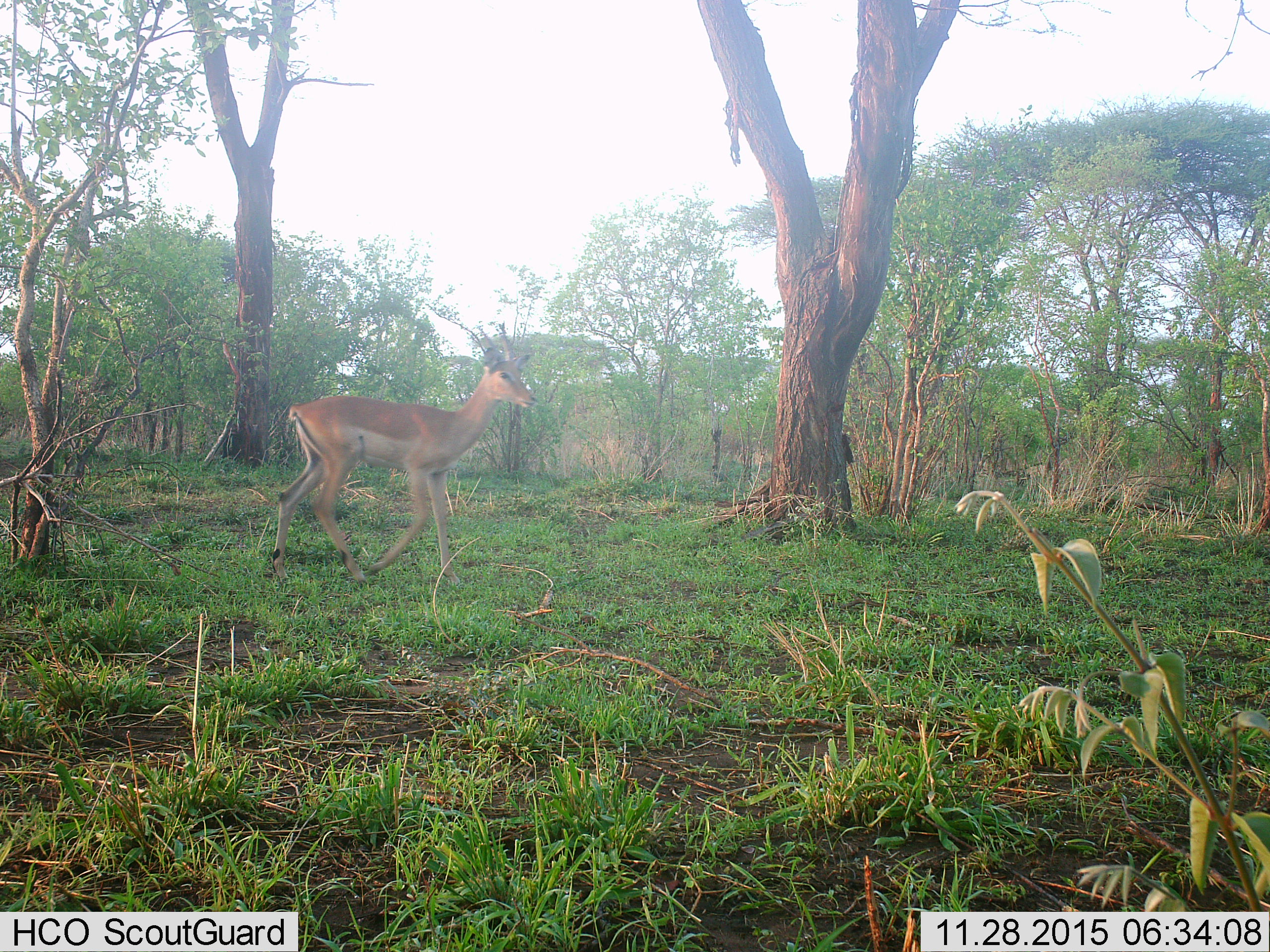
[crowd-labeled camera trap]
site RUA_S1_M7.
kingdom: Animalia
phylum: Chordata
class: Mammalia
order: Artiodactyla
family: Bovidae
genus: Aepyceros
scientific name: Aepyceros melampus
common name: impala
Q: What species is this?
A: Impala (Aepyceros melampus).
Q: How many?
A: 1.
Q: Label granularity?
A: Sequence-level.